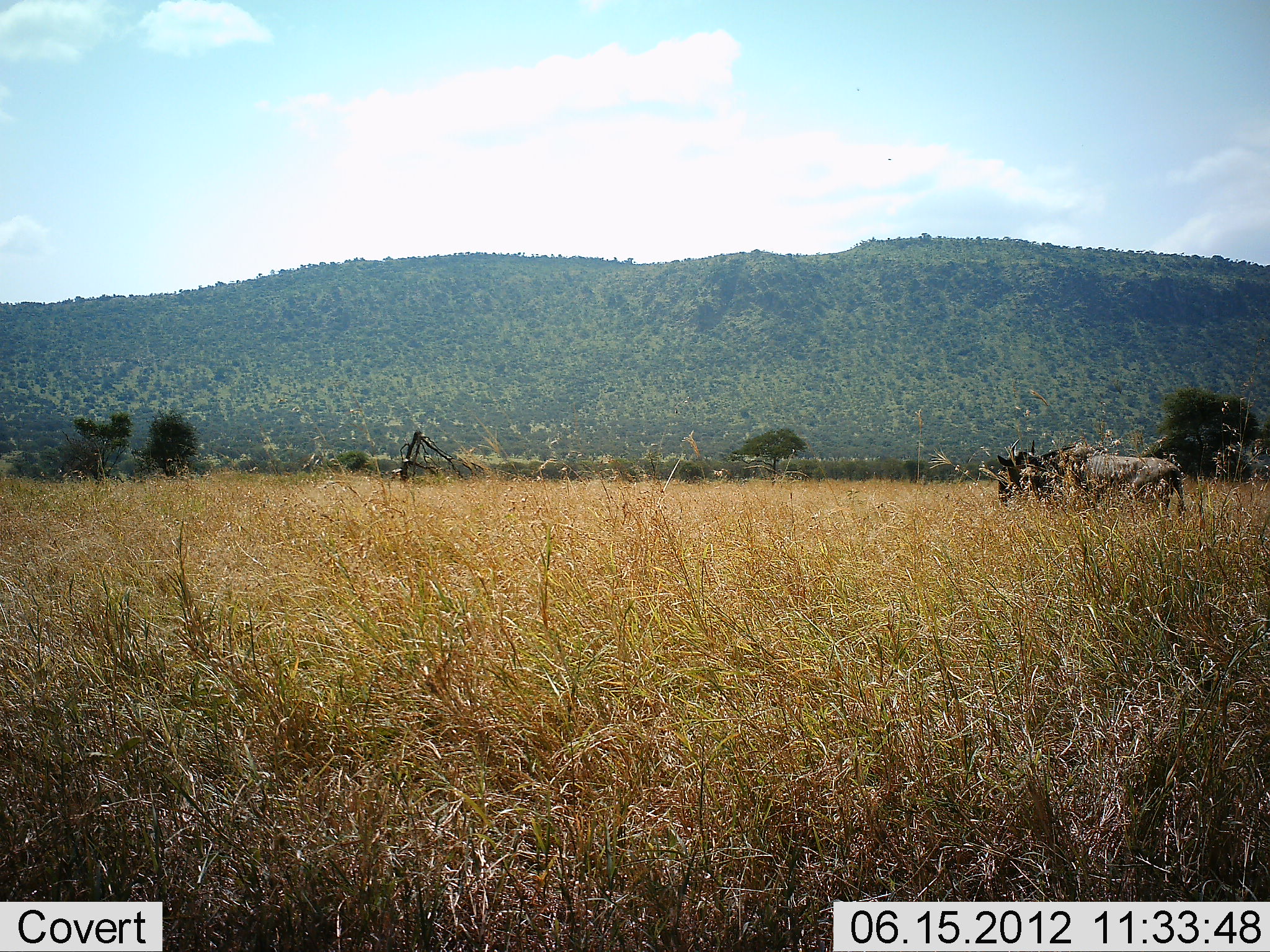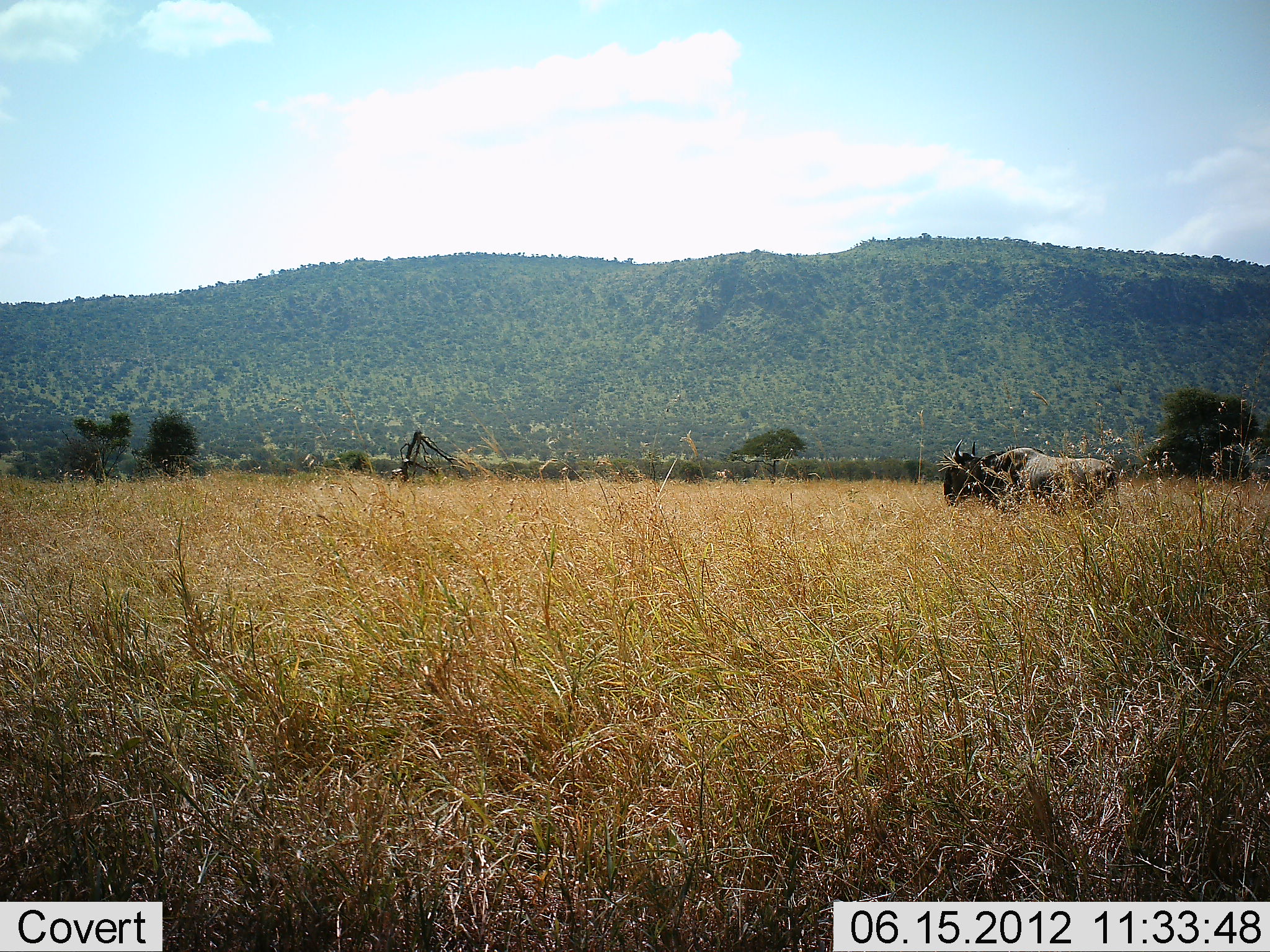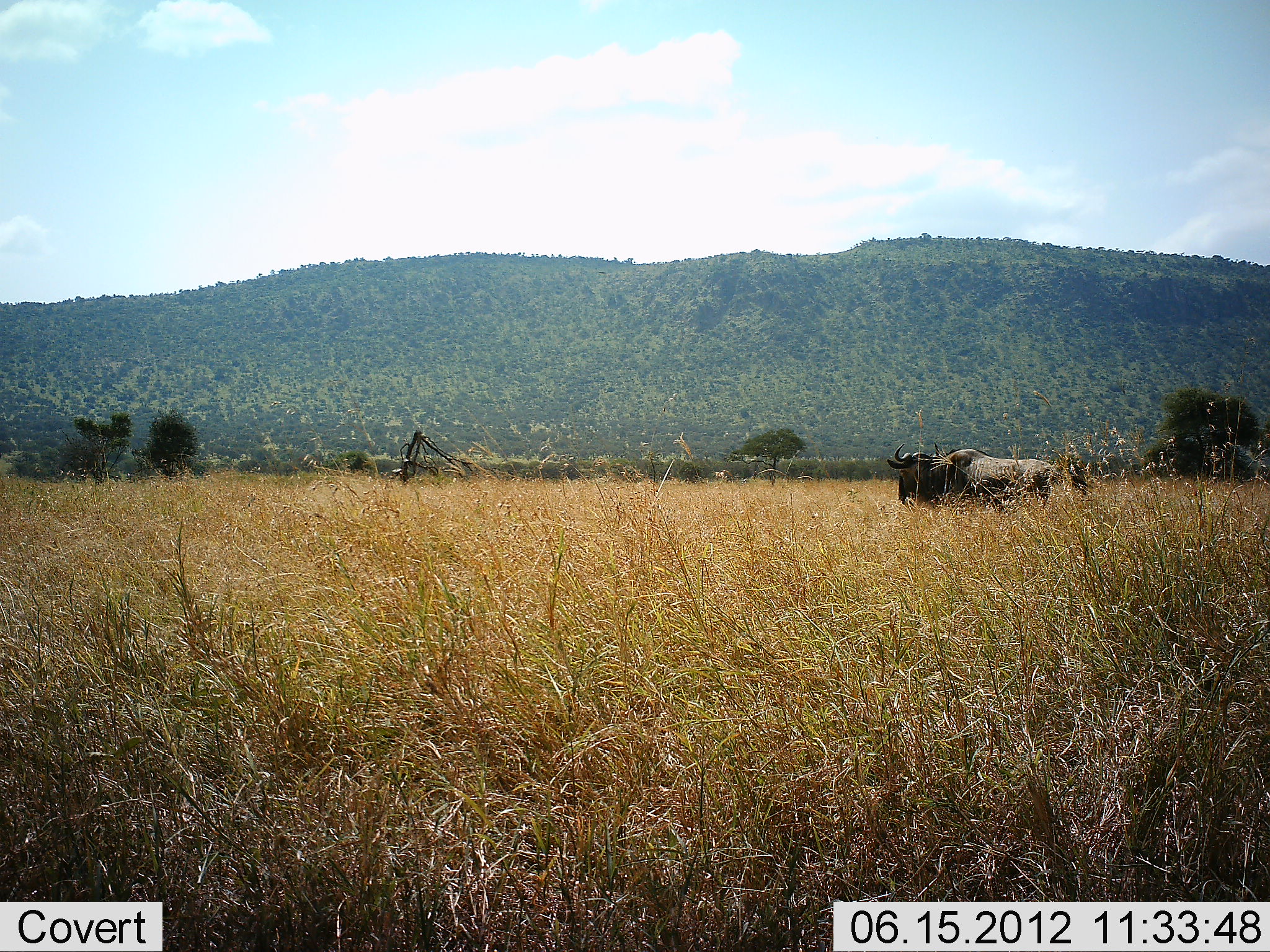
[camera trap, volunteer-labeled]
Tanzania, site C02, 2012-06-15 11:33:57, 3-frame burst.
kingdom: Animalia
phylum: Chordata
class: Mammalia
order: Artiodactyla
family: Bovidae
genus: Connochaetes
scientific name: Connochaetes taurinus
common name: blue wildebeest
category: wildebeest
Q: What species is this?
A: Wildebeest (blue wildebeest) (Connochaetes taurinus).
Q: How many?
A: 1.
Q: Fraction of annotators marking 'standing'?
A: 0%.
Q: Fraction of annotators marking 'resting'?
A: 0%.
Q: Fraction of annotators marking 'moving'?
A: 100%.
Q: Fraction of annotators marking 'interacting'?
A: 0%.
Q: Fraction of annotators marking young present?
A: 0%.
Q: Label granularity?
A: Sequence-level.